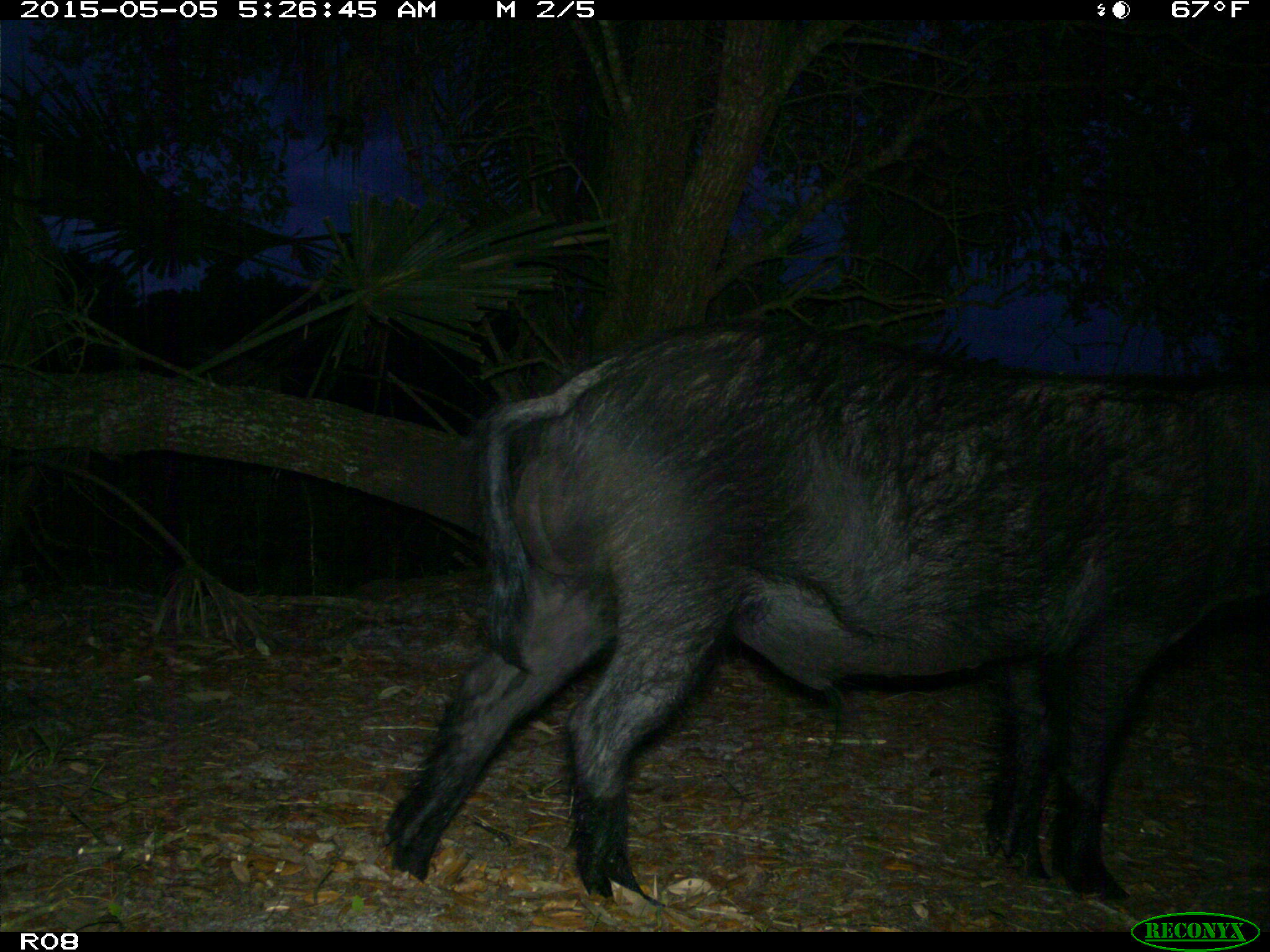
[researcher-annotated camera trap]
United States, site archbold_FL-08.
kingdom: Animalia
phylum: Chordata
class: Mammalia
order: Artiodactyla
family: Suidae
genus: Sus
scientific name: Sus scrofa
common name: wild boar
Sus scrofa (wild boar).